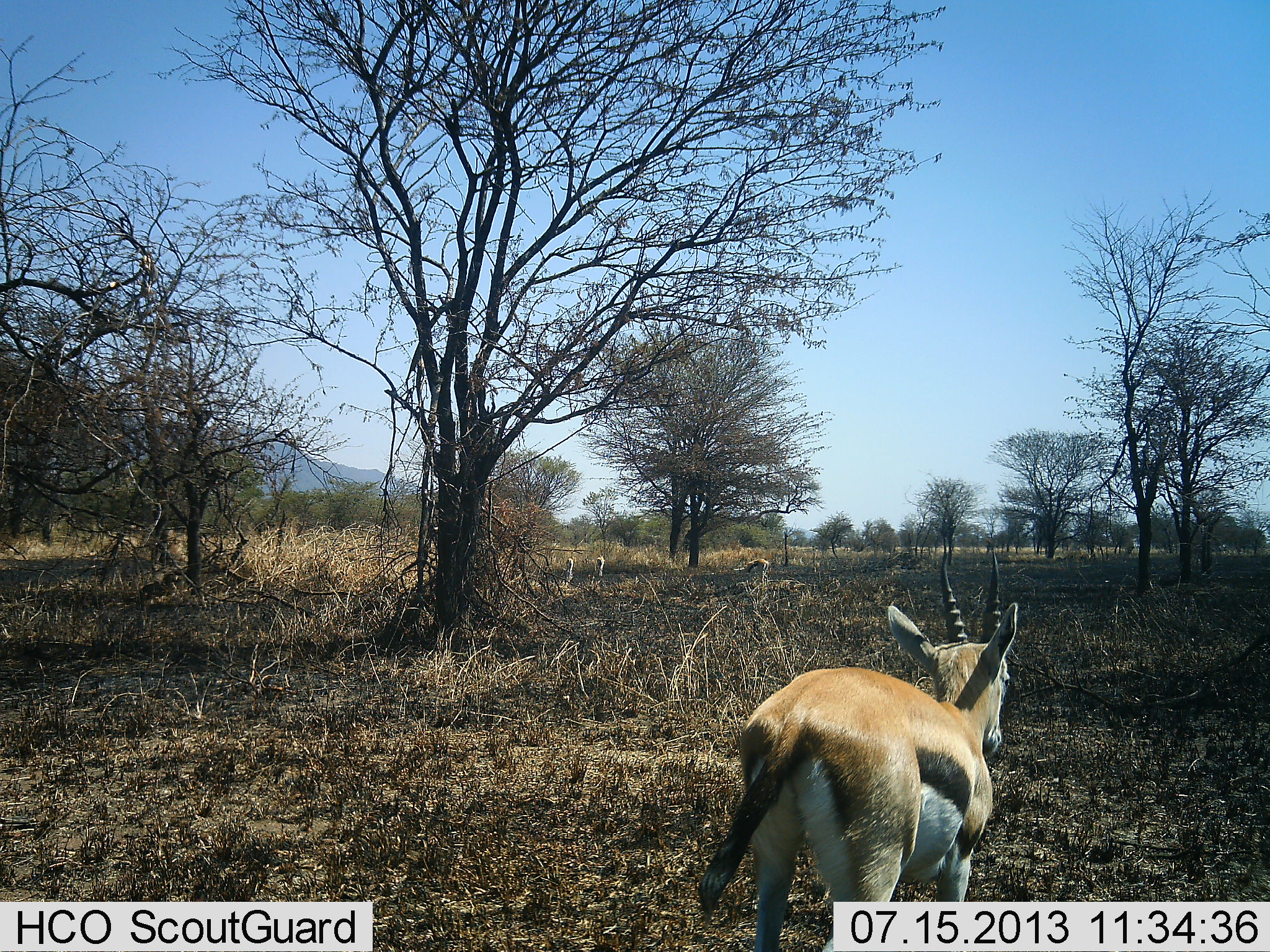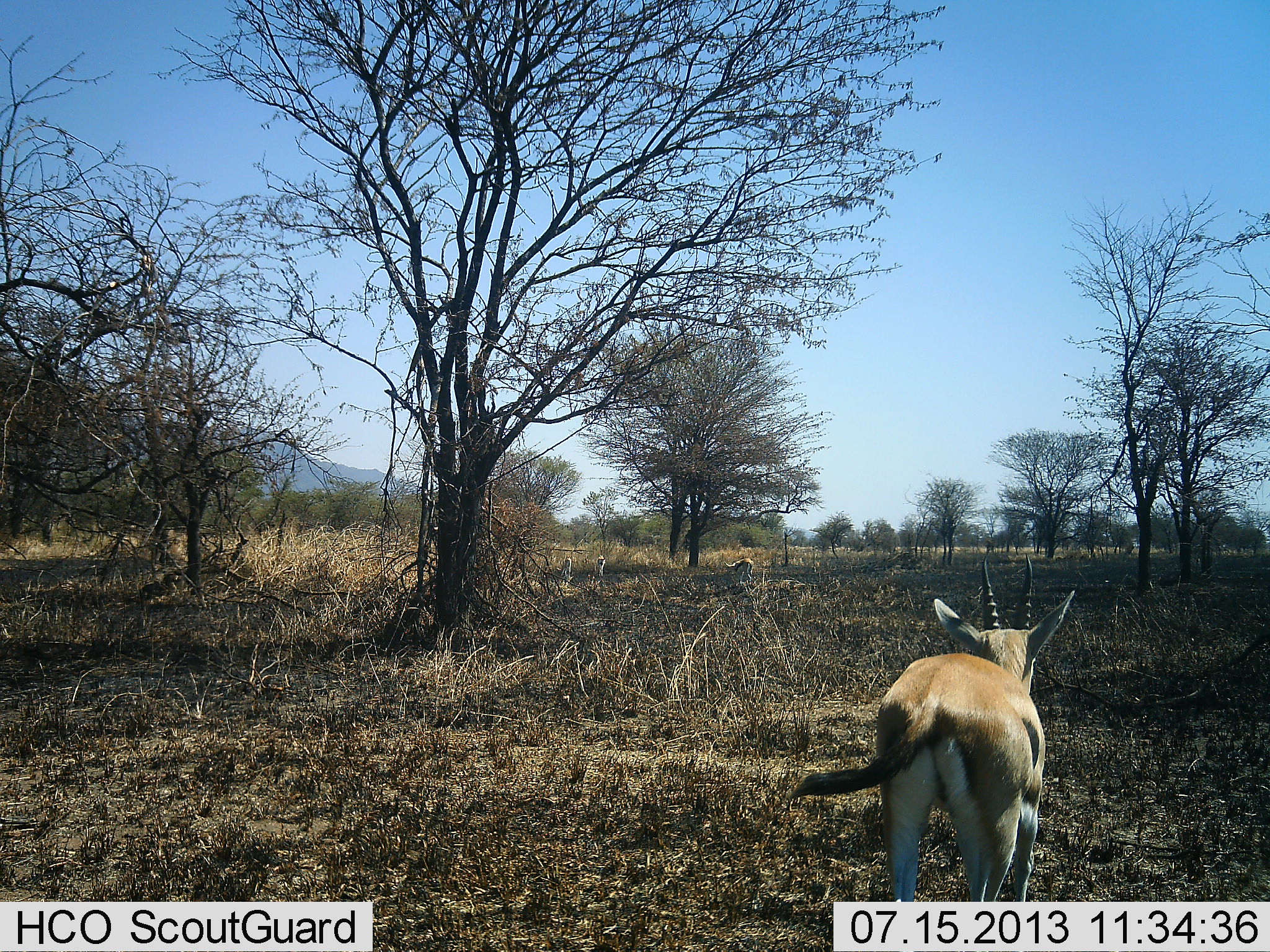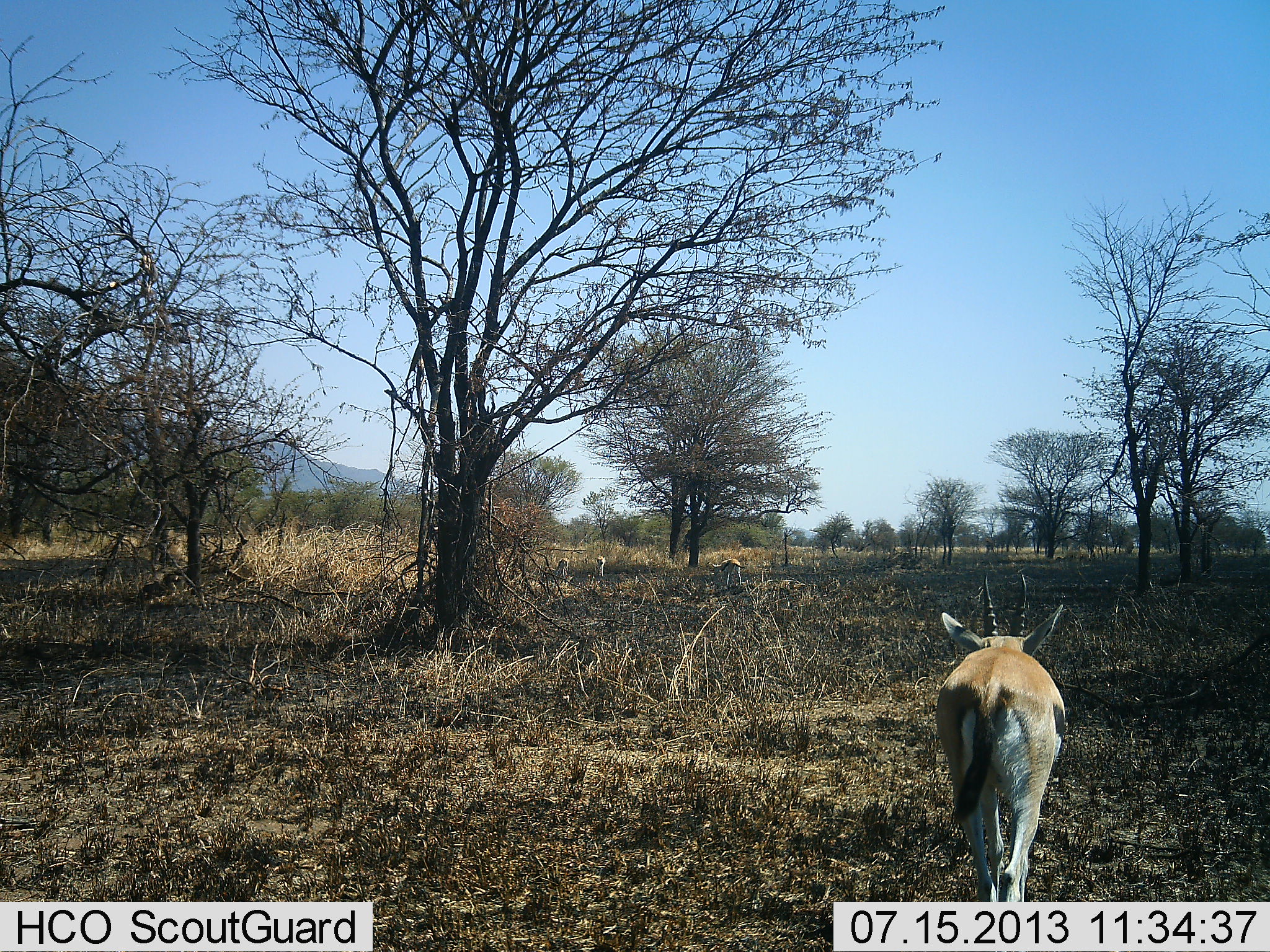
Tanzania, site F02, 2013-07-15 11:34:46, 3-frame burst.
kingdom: Animalia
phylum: Chordata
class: Mammalia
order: Artiodactyla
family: Bovidae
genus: Eudorcas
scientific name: Eudorcas thomsonii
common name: thomson's gazelle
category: gazellethomsons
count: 4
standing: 0%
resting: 0%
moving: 100%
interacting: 0%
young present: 0%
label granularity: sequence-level